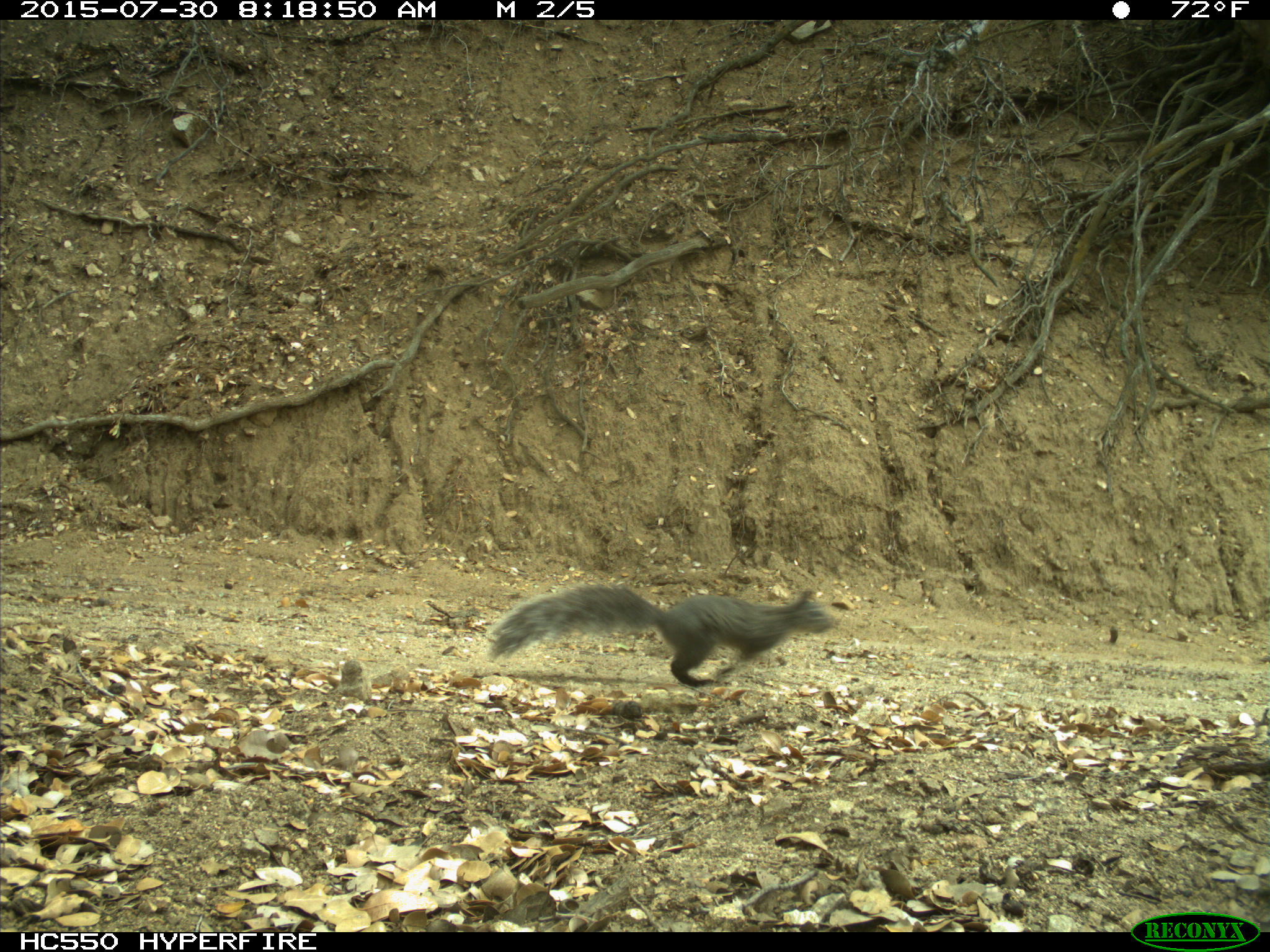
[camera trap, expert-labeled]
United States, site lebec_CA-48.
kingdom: Animalia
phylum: Chordata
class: Mammalia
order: Rodentia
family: Sciuridae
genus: Sciurus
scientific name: Sciurus carolinensis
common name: eastern gray squirrel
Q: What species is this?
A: Sciurus carolinensis (eastern gray squirrel).